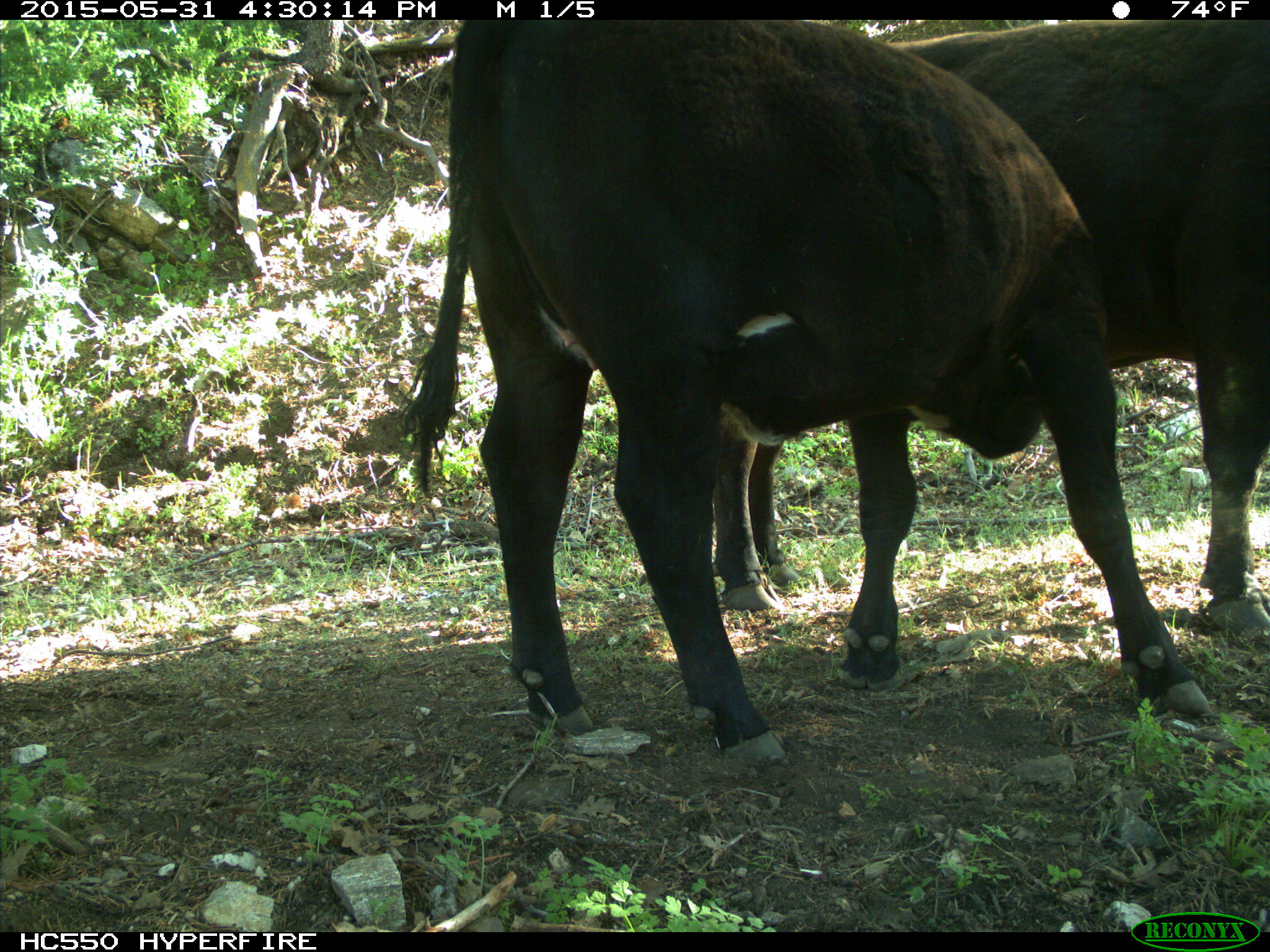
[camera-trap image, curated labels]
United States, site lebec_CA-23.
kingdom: Animalia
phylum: Chordata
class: Mammalia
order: Artiodactyla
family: Bovidae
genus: Bos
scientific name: Bos taurus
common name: domestic cow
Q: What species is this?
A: Bos taurus (domestic cow).